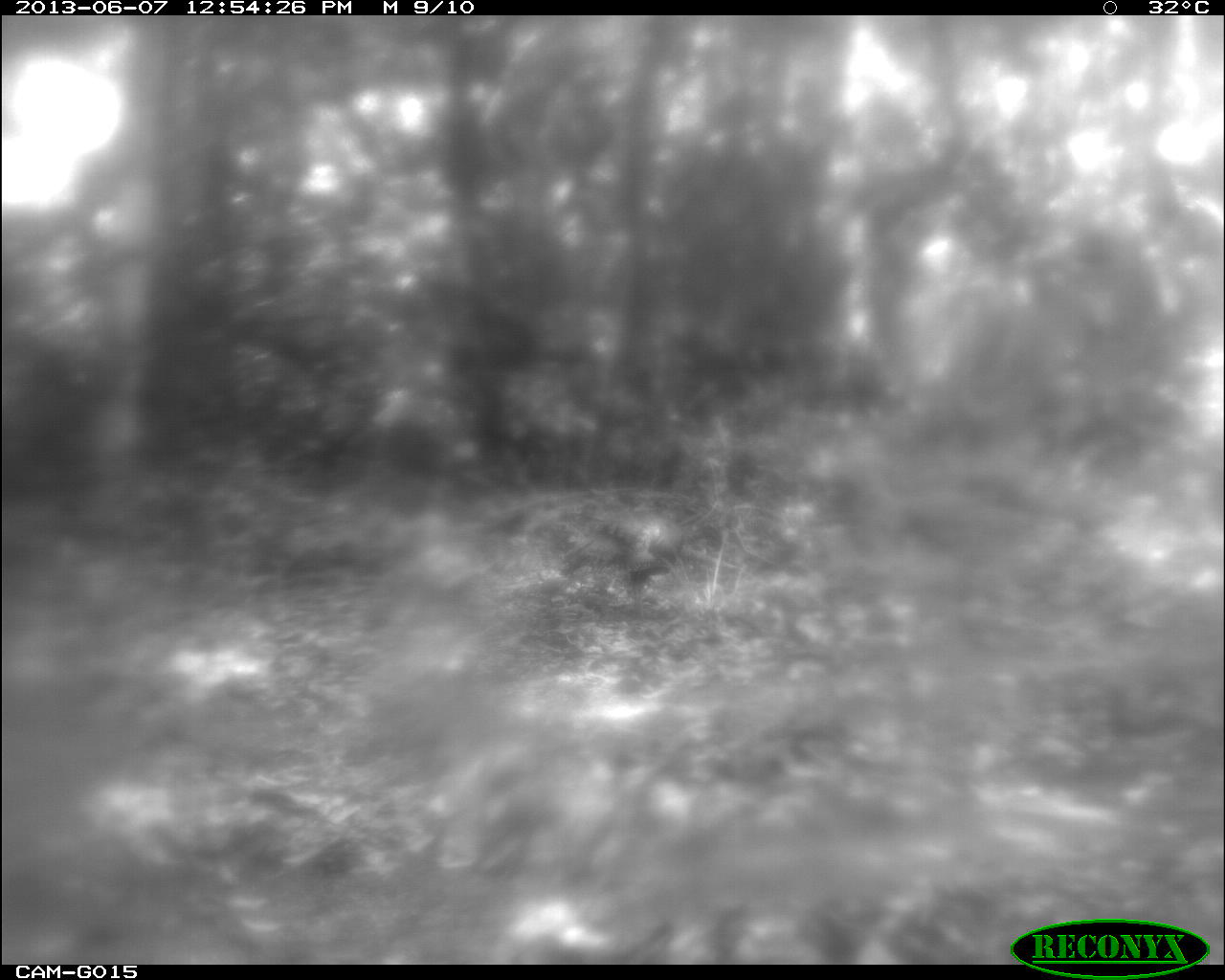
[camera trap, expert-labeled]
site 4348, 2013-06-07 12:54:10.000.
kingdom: Animalia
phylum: Chordata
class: Aves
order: Galliformes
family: Phasianidae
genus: Meleagris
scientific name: Meleagris ocellata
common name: ocellated turkey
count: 1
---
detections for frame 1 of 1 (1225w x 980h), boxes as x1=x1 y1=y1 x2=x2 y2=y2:
meleagris ocellata: x1=558 y1=511 x2=683 y2=620